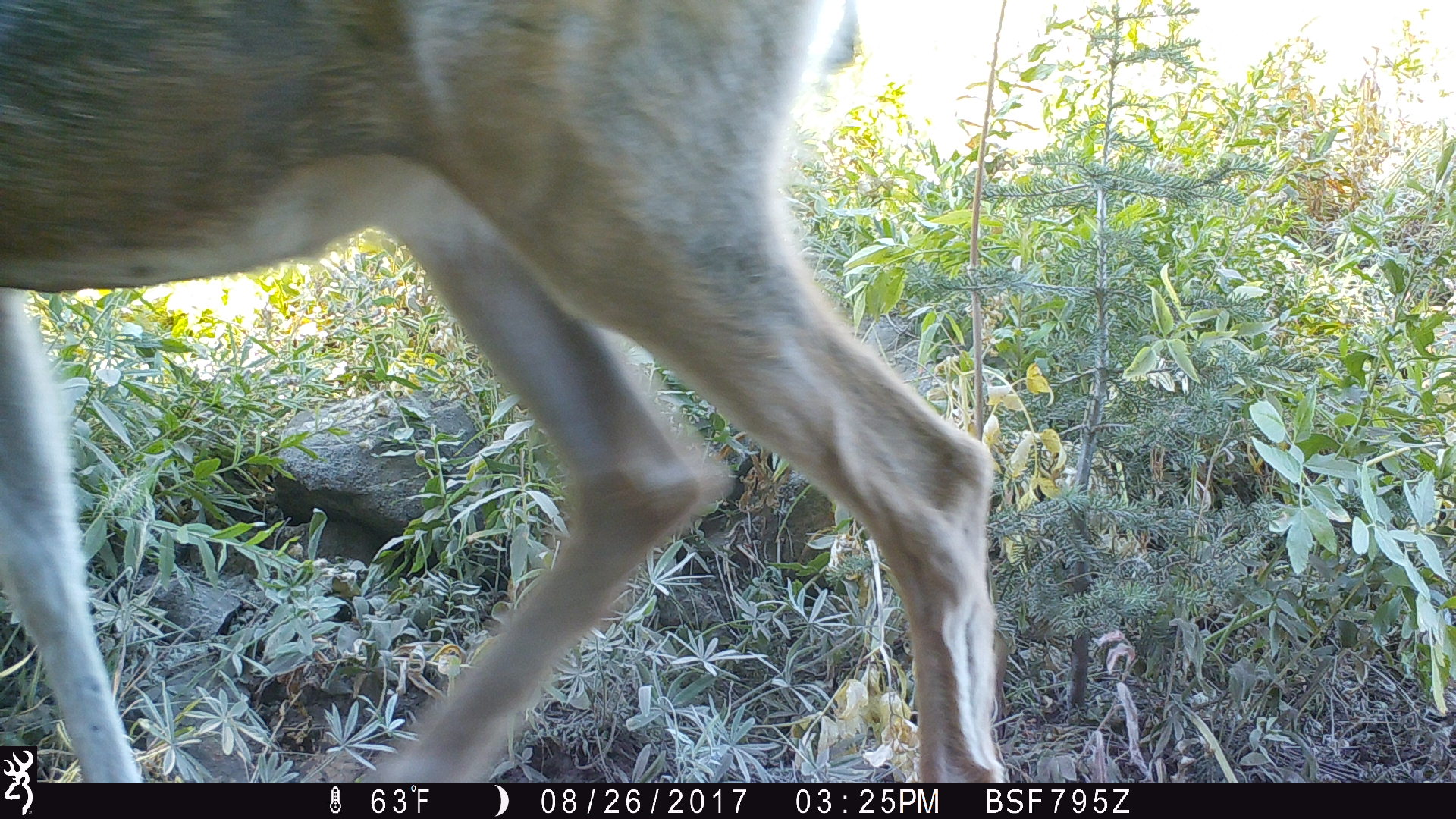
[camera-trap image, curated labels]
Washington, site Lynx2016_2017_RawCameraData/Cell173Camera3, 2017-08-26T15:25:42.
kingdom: Animalia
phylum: Chordata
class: Mammalia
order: Artiodactyla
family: Cervidae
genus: Odocoileus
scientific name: Odocoileus hemionus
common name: mule deer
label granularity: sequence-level